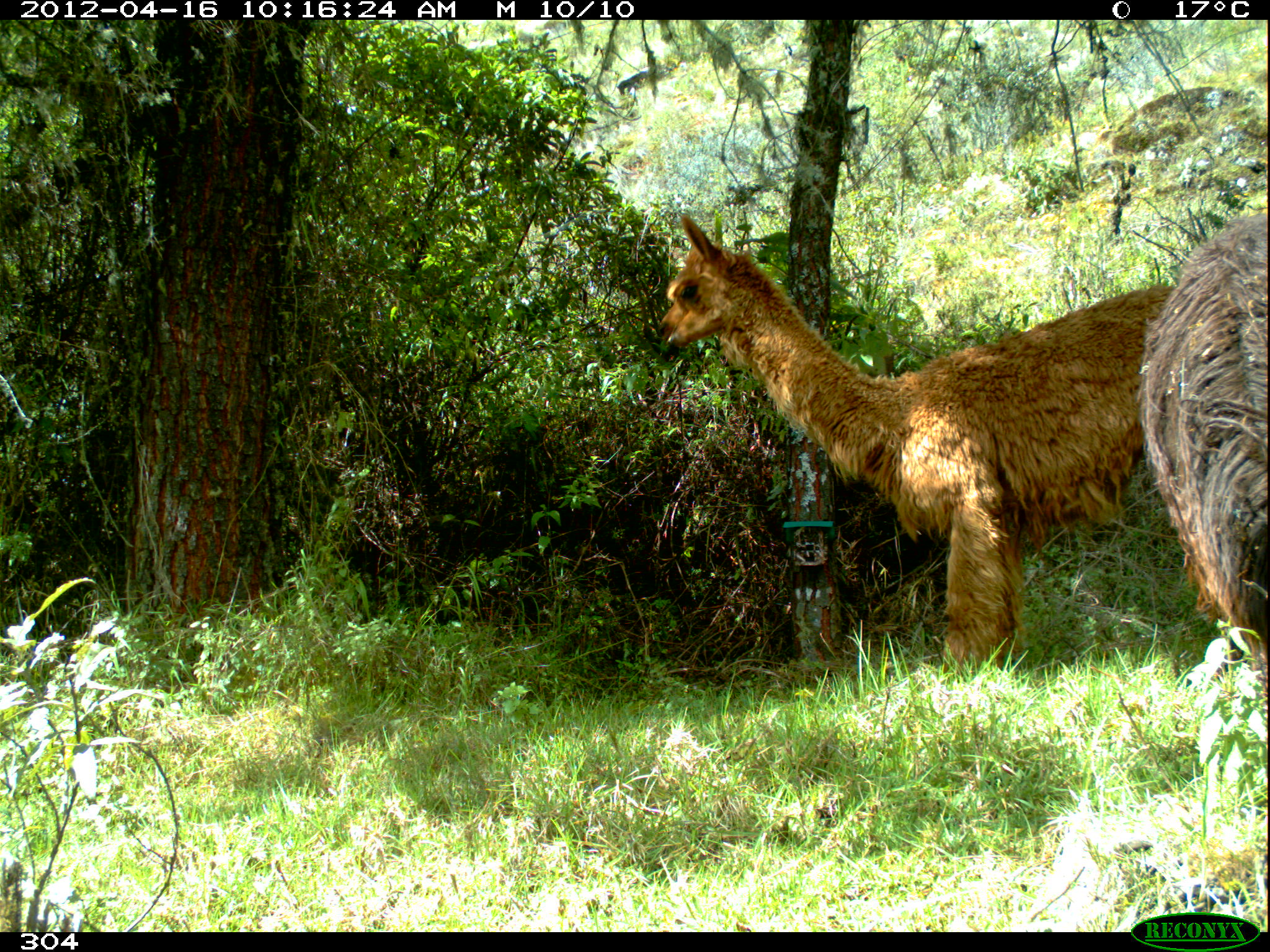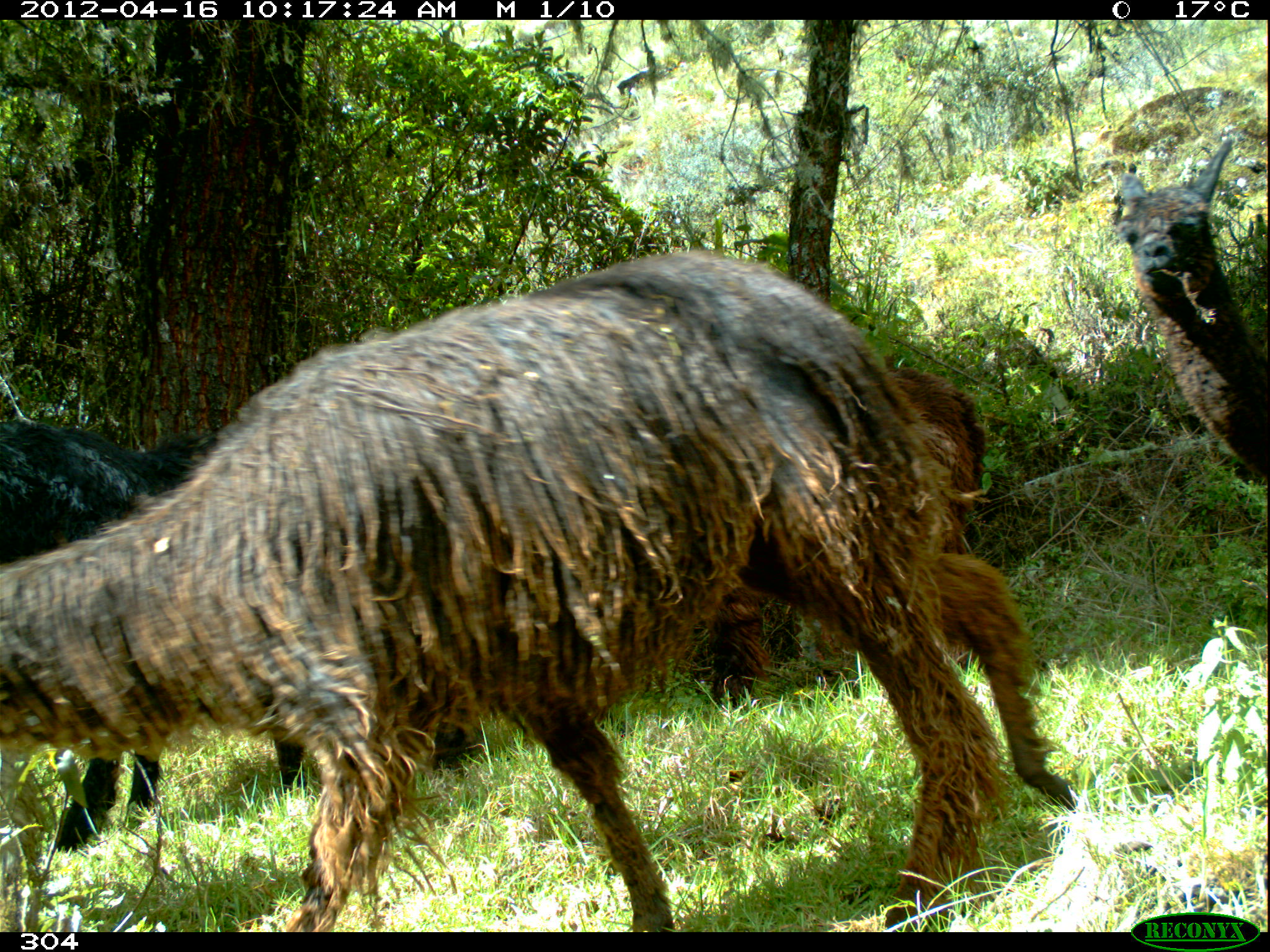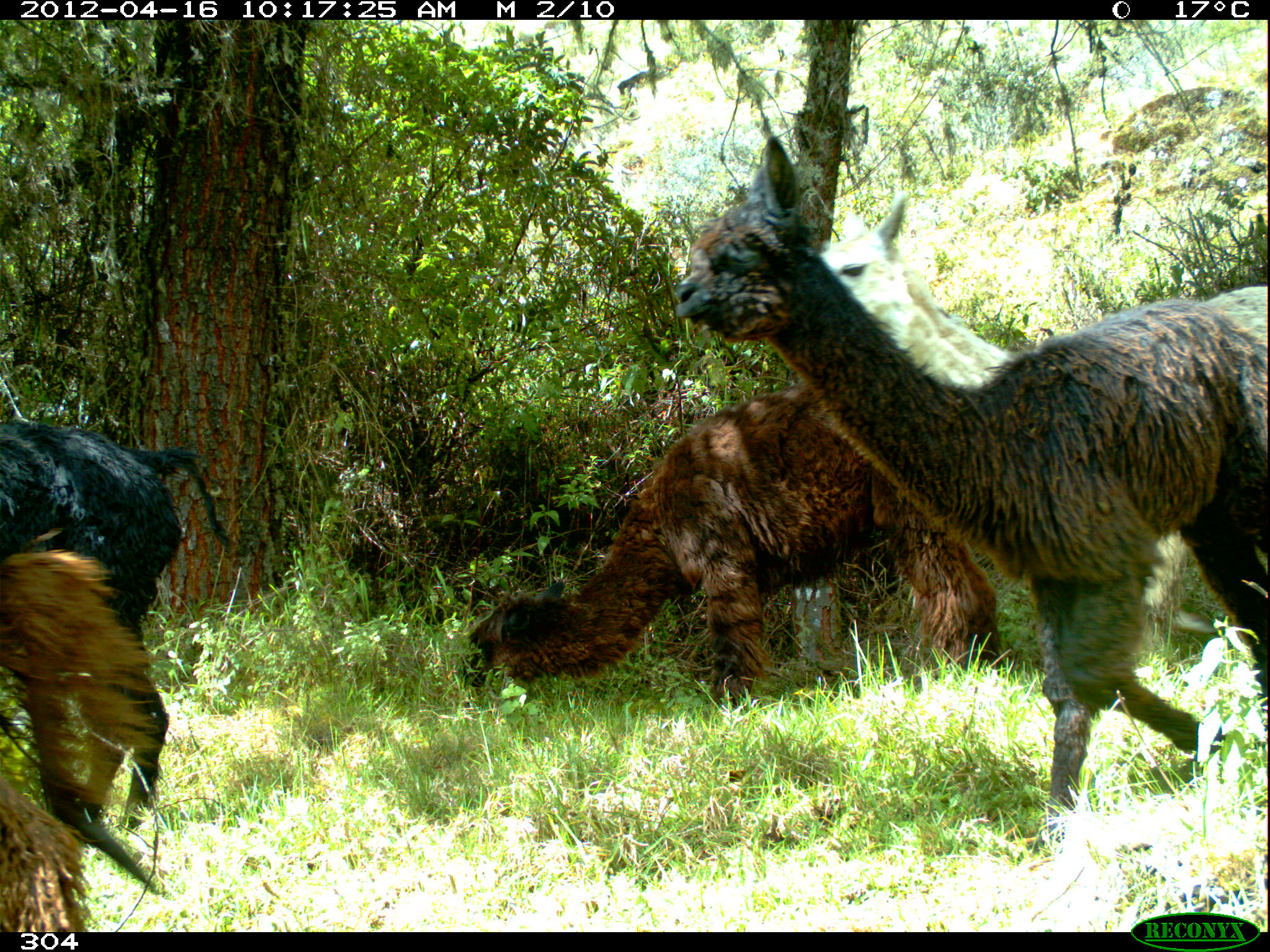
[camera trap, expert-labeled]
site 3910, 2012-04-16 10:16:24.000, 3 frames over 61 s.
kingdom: Animalia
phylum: Chordata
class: Mammalia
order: Artiodactyla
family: Camelidae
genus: Vicugna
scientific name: Vicugna pacos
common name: alpaca